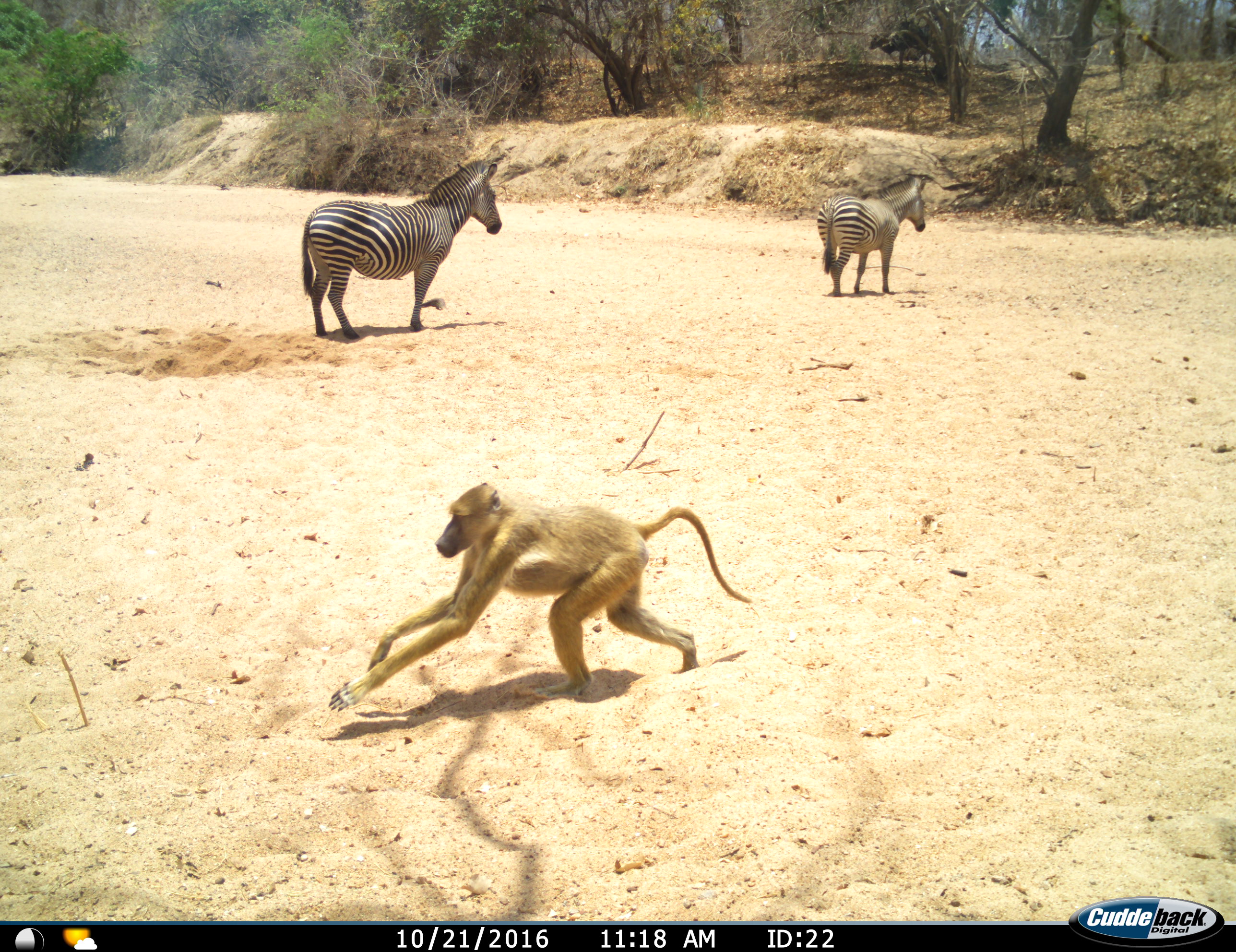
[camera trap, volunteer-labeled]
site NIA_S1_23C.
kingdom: Animalia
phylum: Chordata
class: Mammalia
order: Primates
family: Cercopithecidae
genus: Papio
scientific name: Papio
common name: baboon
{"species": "baboon (Papio)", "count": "1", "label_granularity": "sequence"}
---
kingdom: Animalia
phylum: Chordata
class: Mammalia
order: Perissodactyla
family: Equidae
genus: Equus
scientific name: Equus quagga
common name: plains zebra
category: zebraplains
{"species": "zebraplains (plains zebra) (Equus quagga)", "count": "2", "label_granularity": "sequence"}